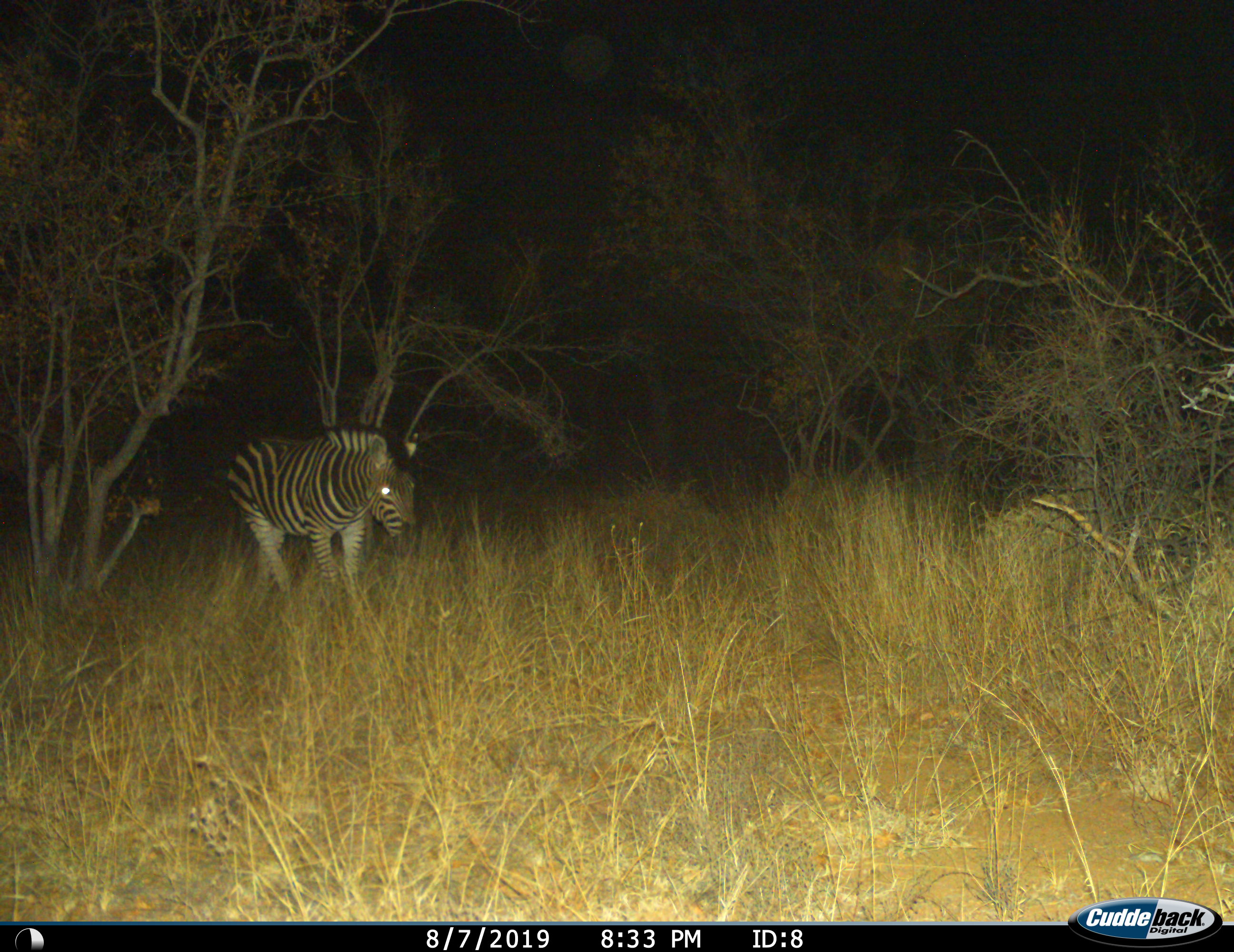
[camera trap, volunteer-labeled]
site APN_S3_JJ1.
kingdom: Animalia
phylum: Chordata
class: Mammalia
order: Perissodactyla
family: Equidae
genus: Equus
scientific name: Equus quagga burchellii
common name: burchell's zebra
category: zebraburchells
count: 1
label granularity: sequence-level